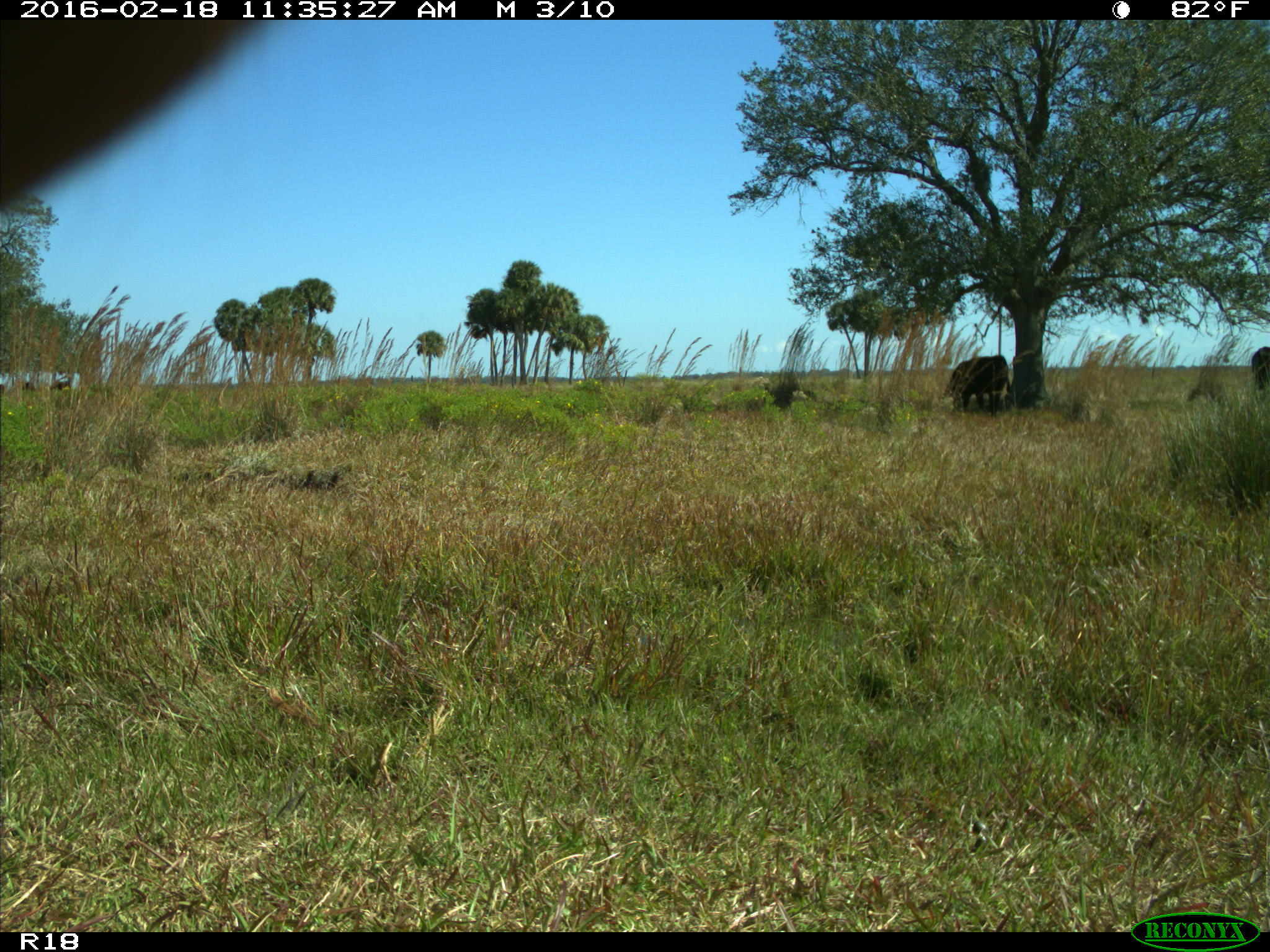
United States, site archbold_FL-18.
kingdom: Animalia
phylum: Chordata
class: Mammalia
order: Artiodactyla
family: Bovidae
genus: Bos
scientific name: Bos taurus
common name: domestic cow